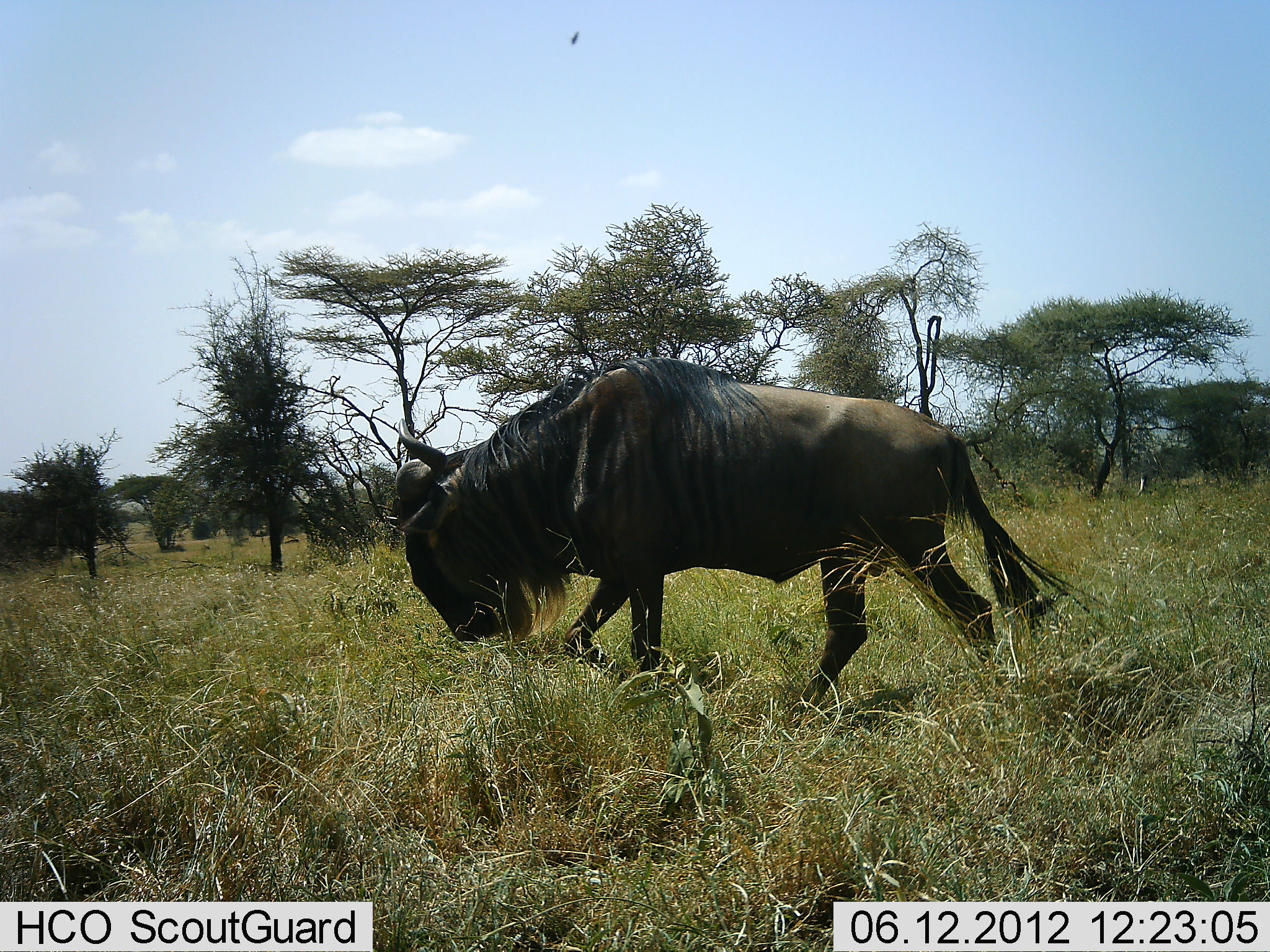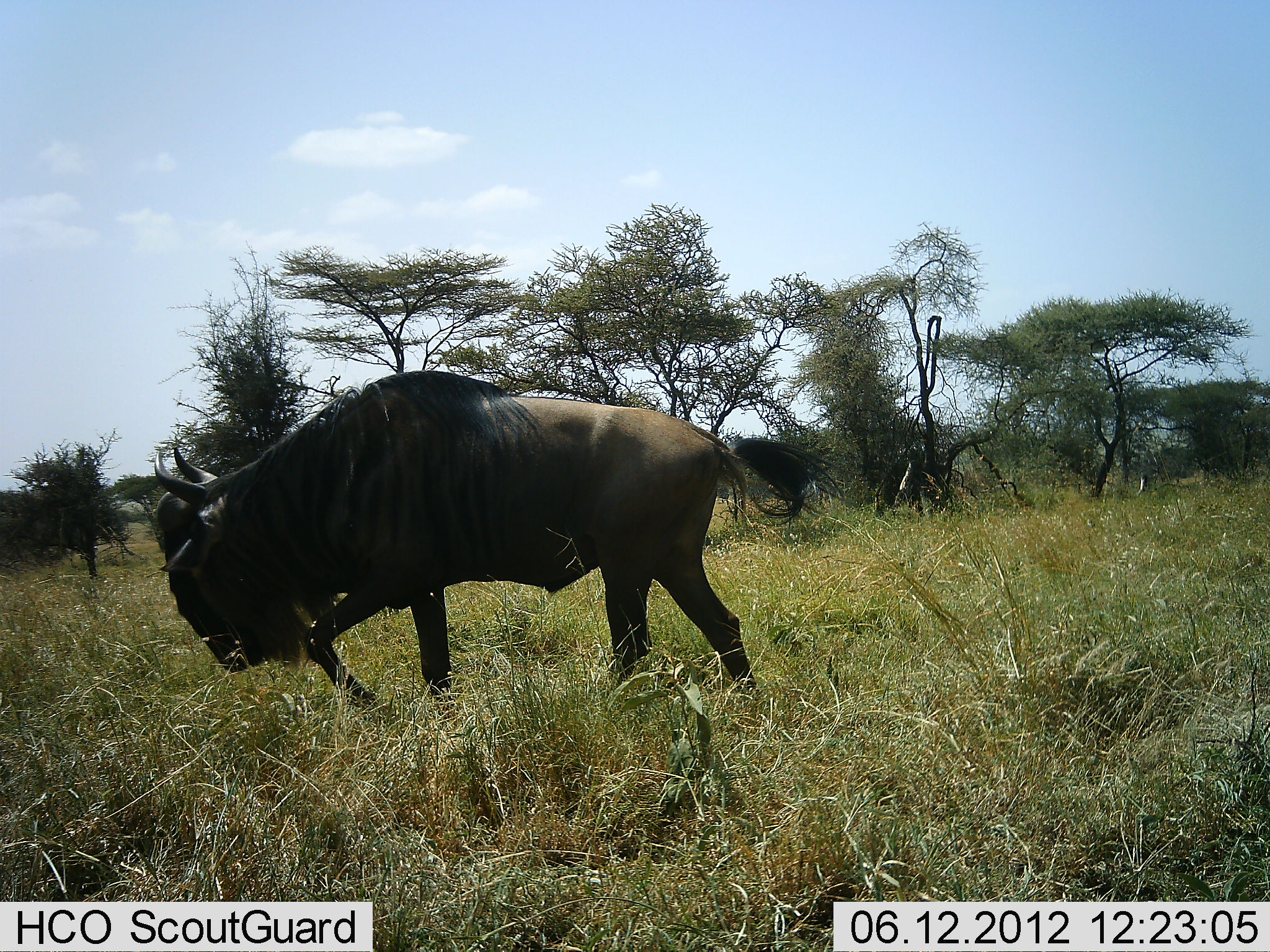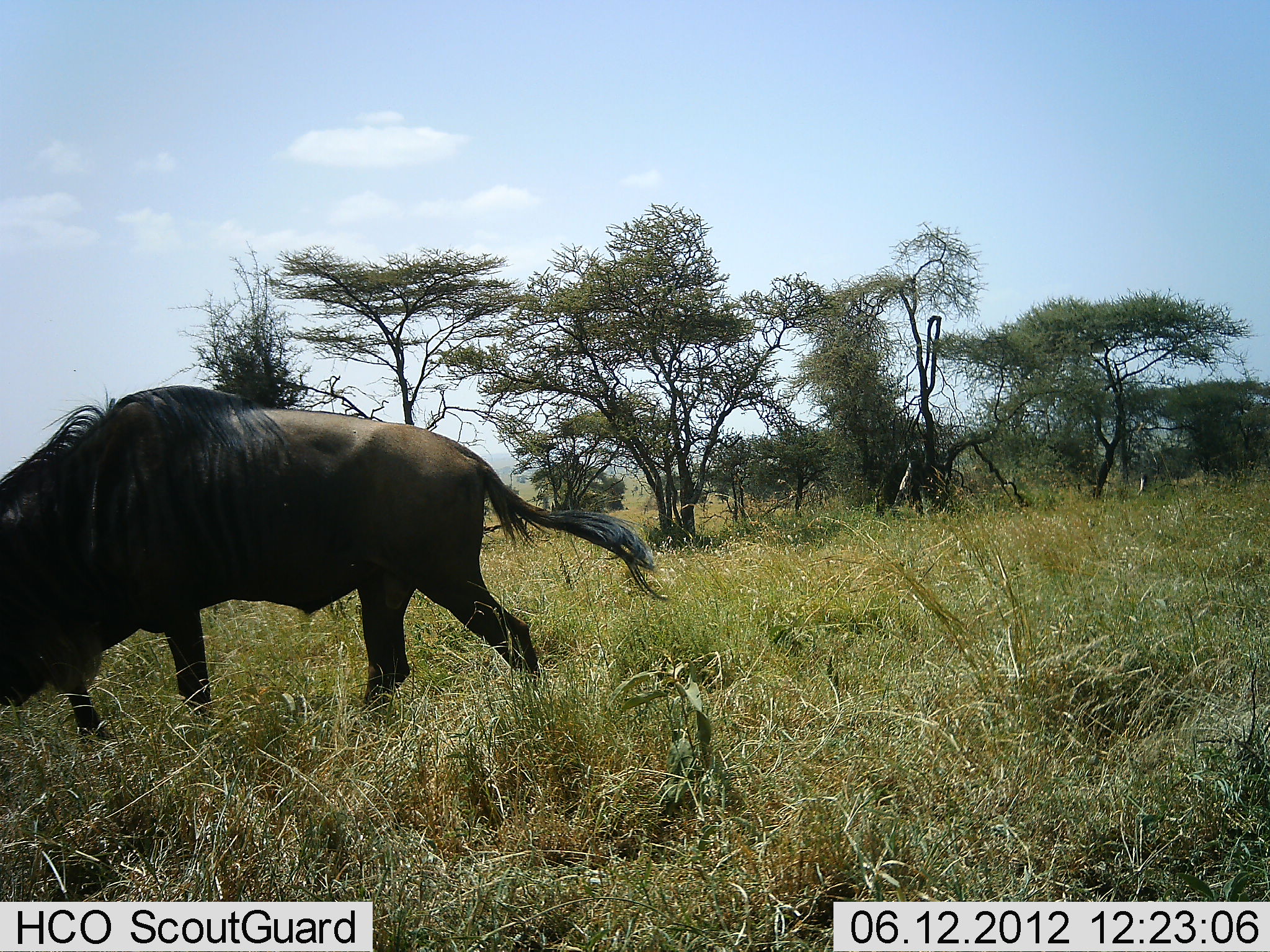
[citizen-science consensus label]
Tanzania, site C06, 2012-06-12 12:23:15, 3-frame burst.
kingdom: Animalia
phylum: Chordata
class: Mammalia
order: Artiodactyla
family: Bovidae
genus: Connochaetes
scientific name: Connochaetes taurinus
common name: blue wildebeest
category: wildebeest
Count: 1.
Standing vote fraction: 0%.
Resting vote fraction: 0%.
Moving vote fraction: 100%.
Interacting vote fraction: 0%.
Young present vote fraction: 0%.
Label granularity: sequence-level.